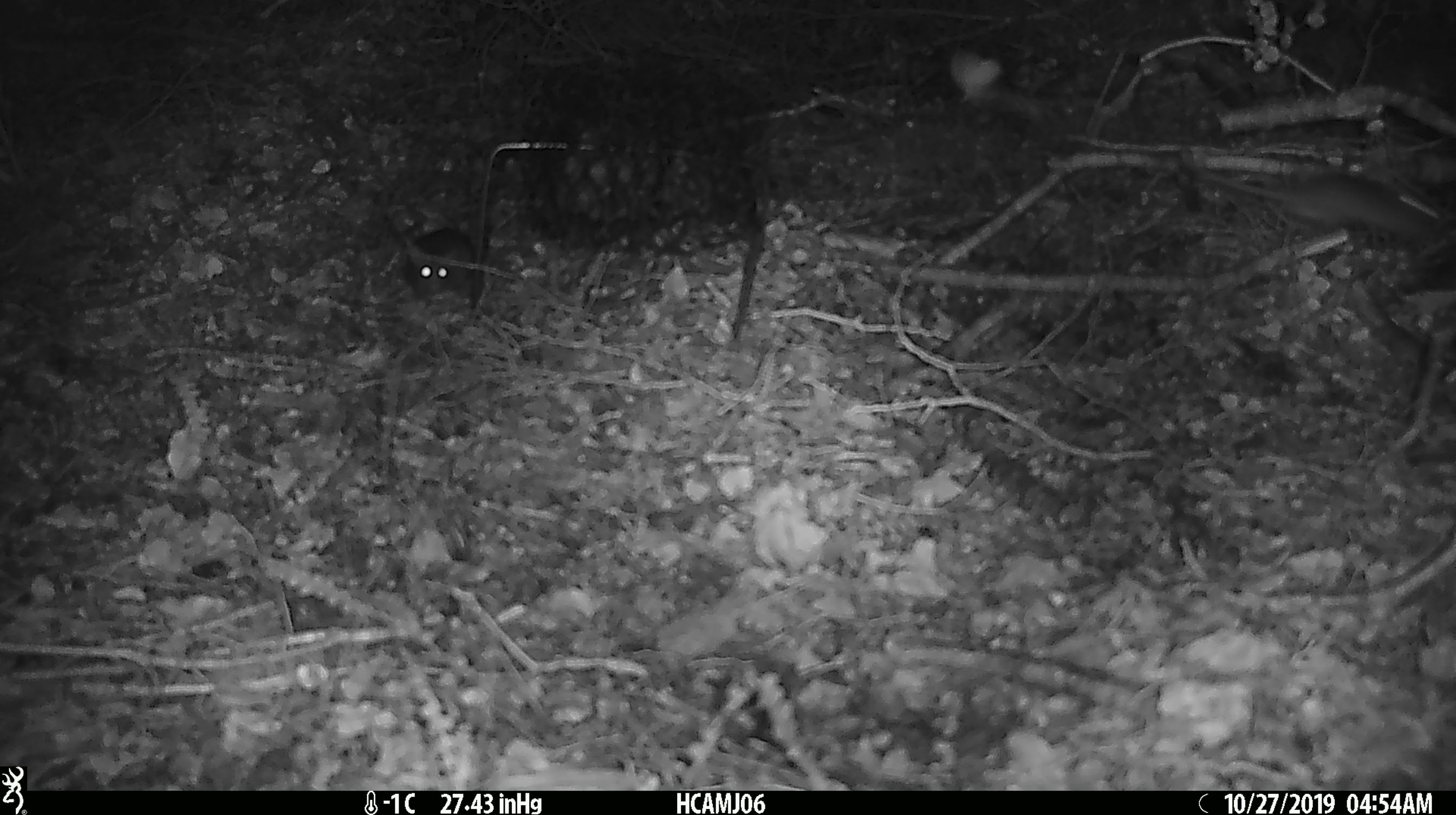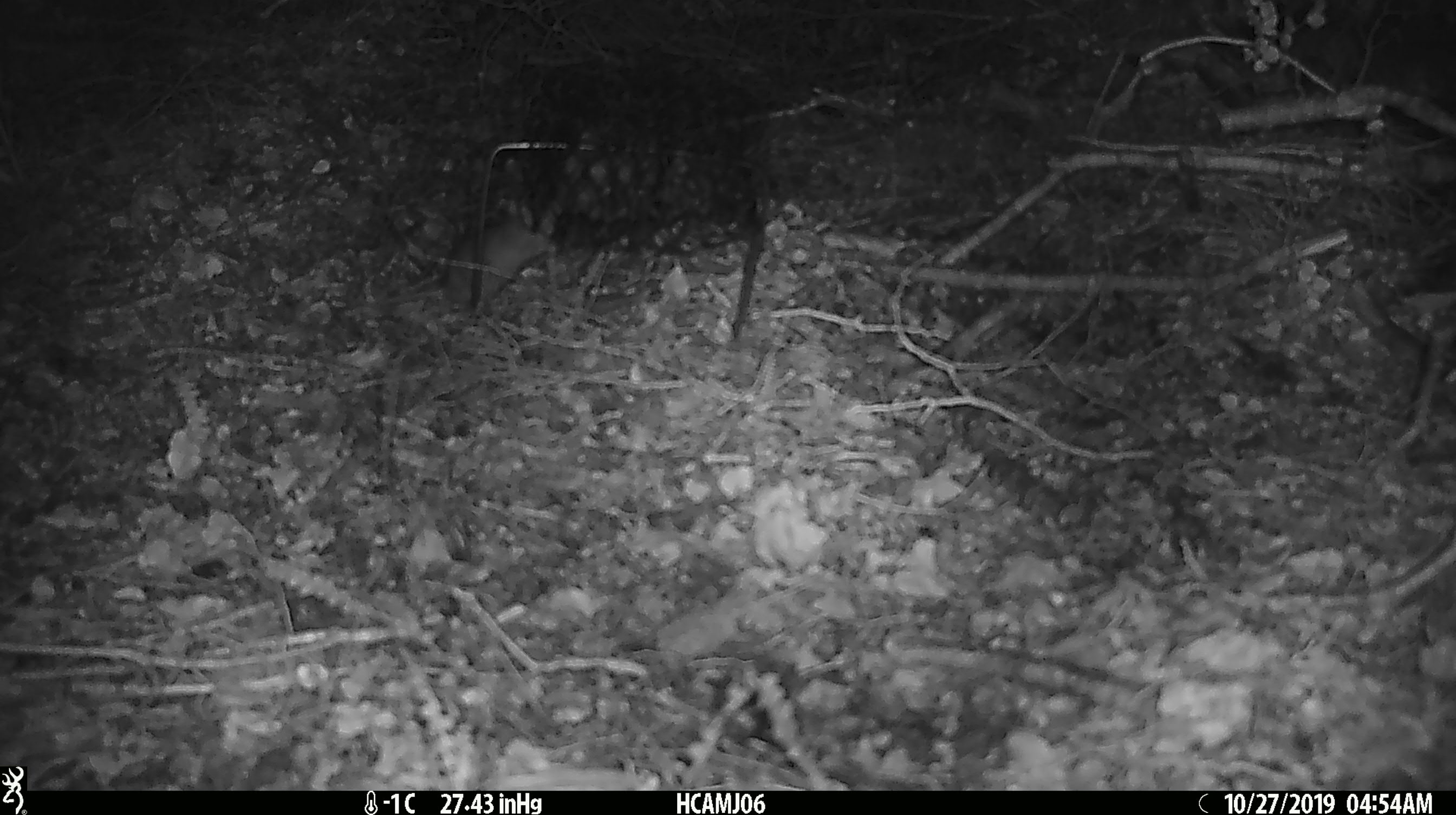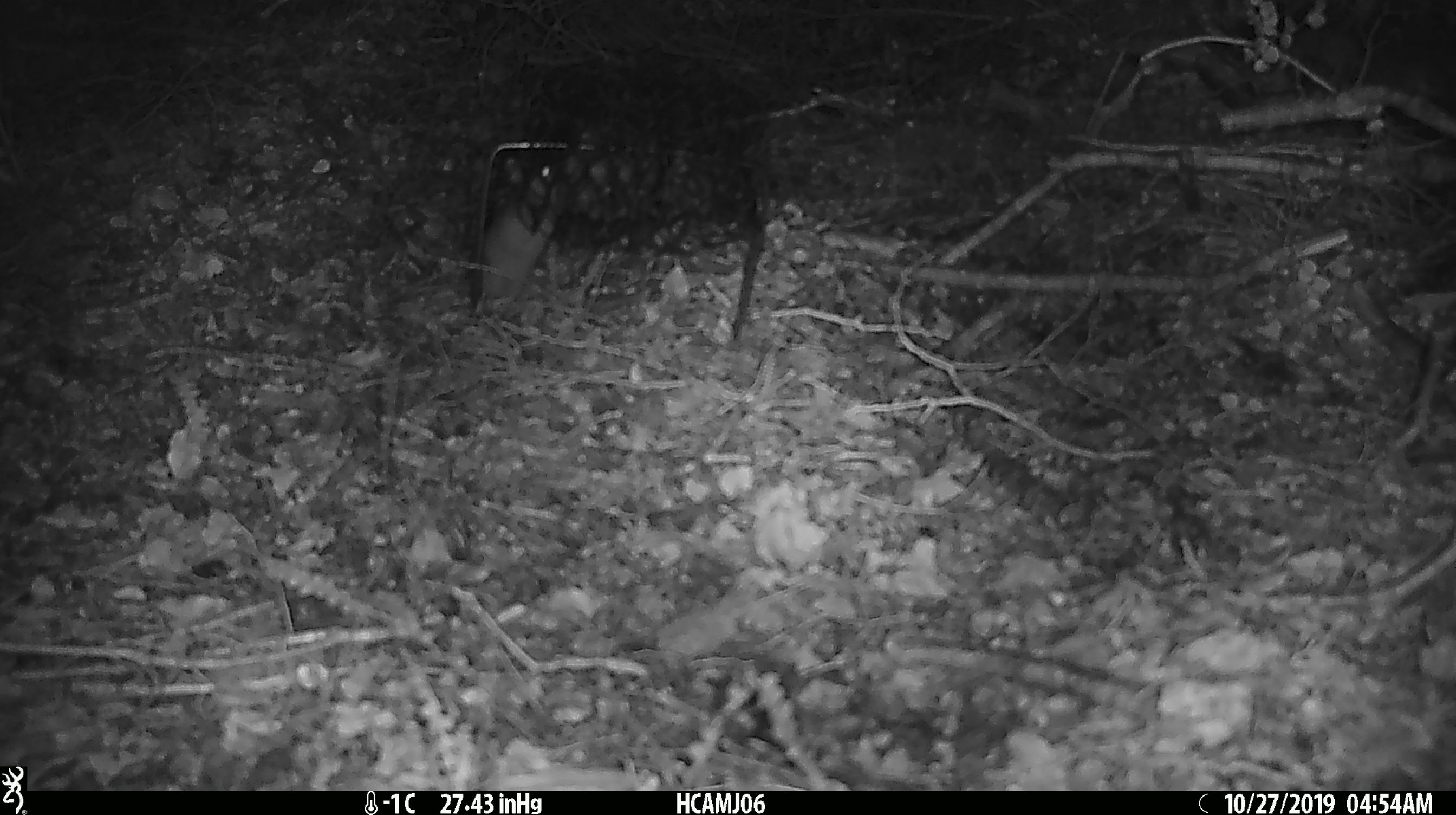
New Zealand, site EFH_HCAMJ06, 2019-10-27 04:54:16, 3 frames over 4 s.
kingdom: Animalia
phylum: Chordata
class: Mammalia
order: Rodentia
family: Muridae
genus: Mus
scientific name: Mus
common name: mouse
Mouse (Mus).